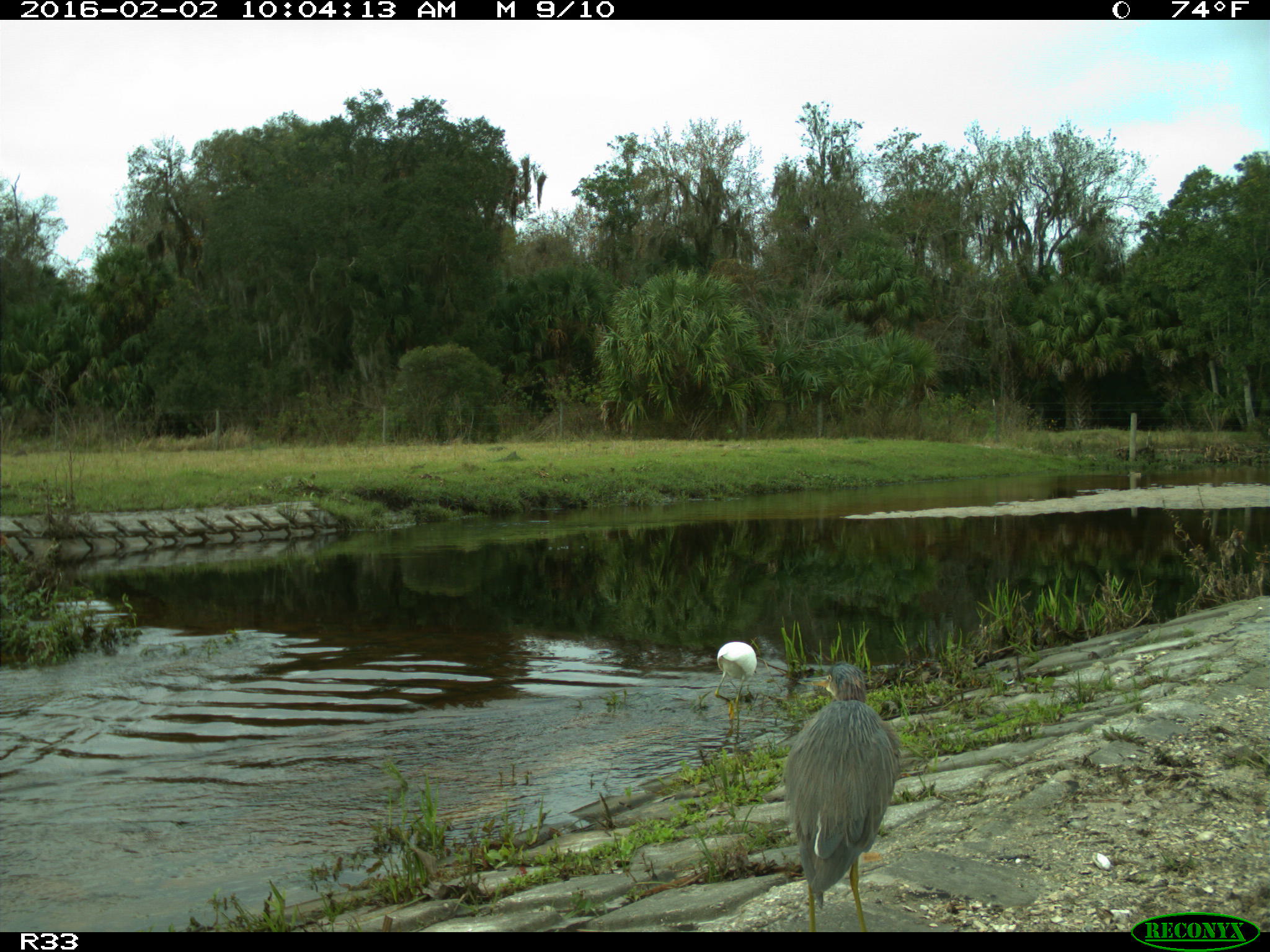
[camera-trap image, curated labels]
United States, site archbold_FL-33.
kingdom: Animalia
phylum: Chordata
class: Aves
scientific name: Aves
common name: birds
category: unidentified bird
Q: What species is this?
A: Unidentified bird (birds) (Aves).